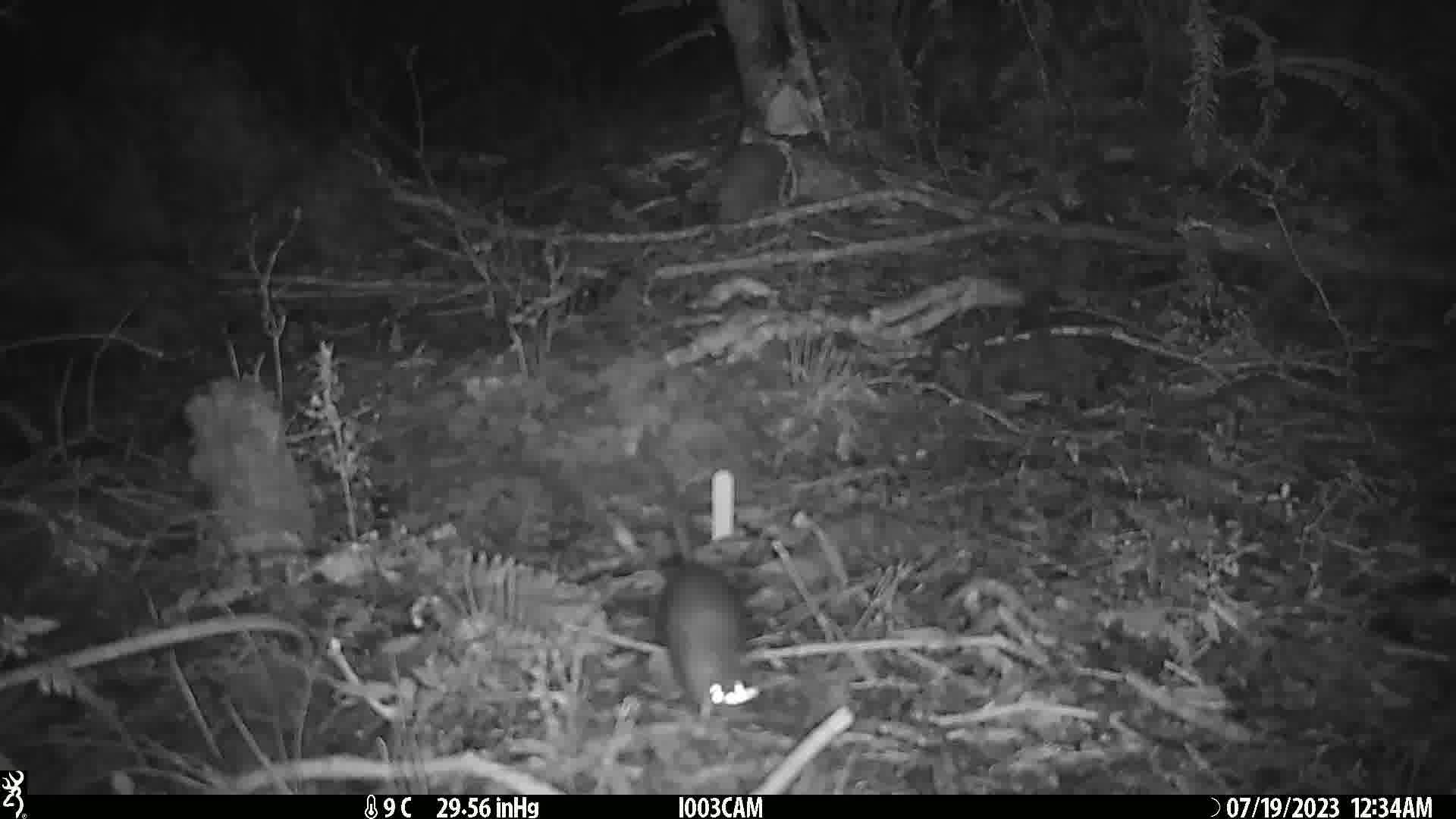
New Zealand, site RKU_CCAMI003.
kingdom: Animalia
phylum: Chordata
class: Mammalia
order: Rodentia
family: Muridae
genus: Rattus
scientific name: Rattus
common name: rat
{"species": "rat (Rattus)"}